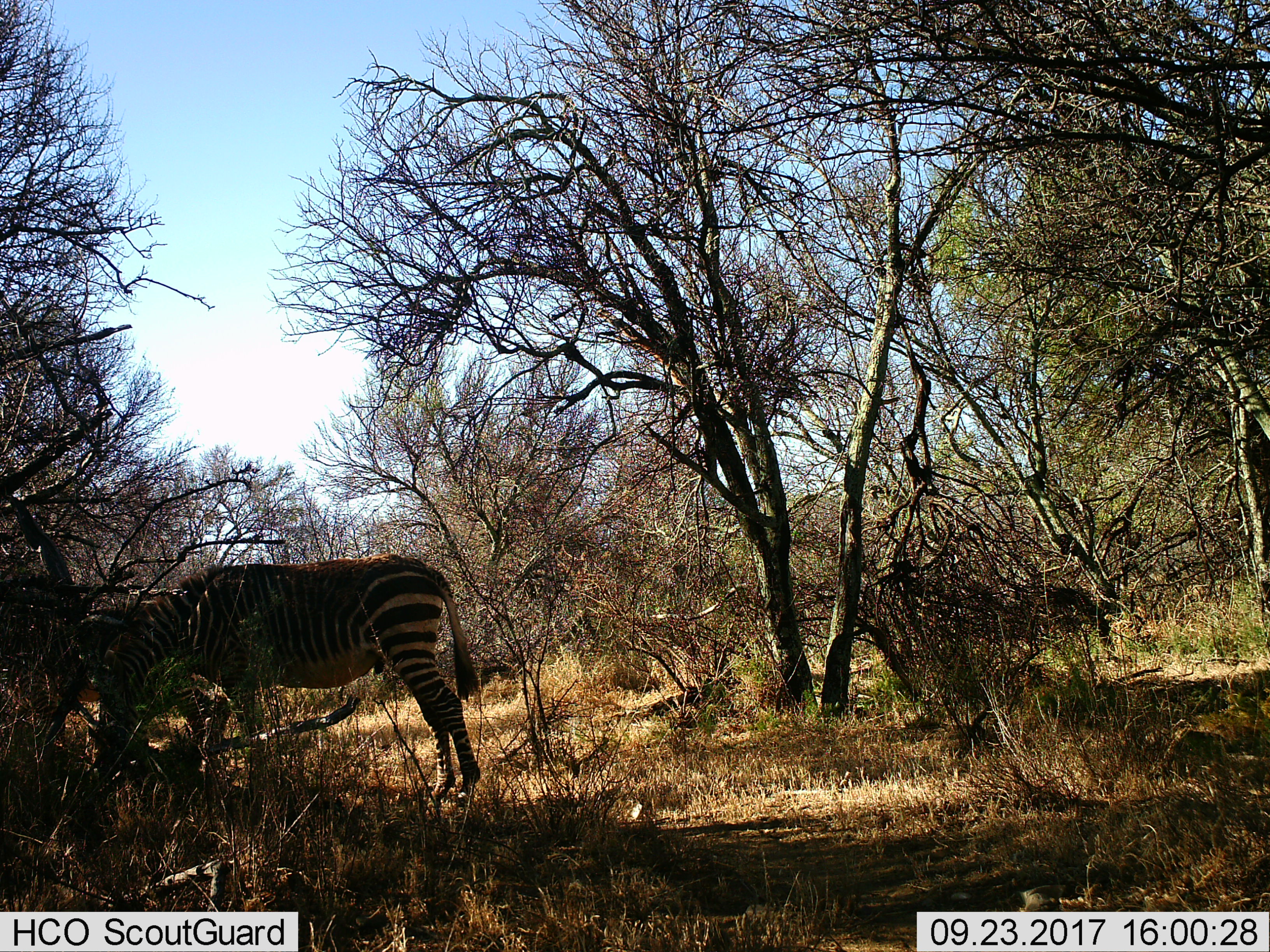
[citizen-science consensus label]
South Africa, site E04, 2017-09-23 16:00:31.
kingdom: Animalia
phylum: Chordata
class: Mammalia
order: Perissodactyla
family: Equidae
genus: Equus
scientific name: Equus zebra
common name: mountain zebra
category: zebramountain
Zebramountain (mountain zebra) (Equus zebra), count 1. Behavior (volunteer vote fractions): standing 88%, resting 0%, moving 0%, interacting 0%. Young present (vote fraction): 0%. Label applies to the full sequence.